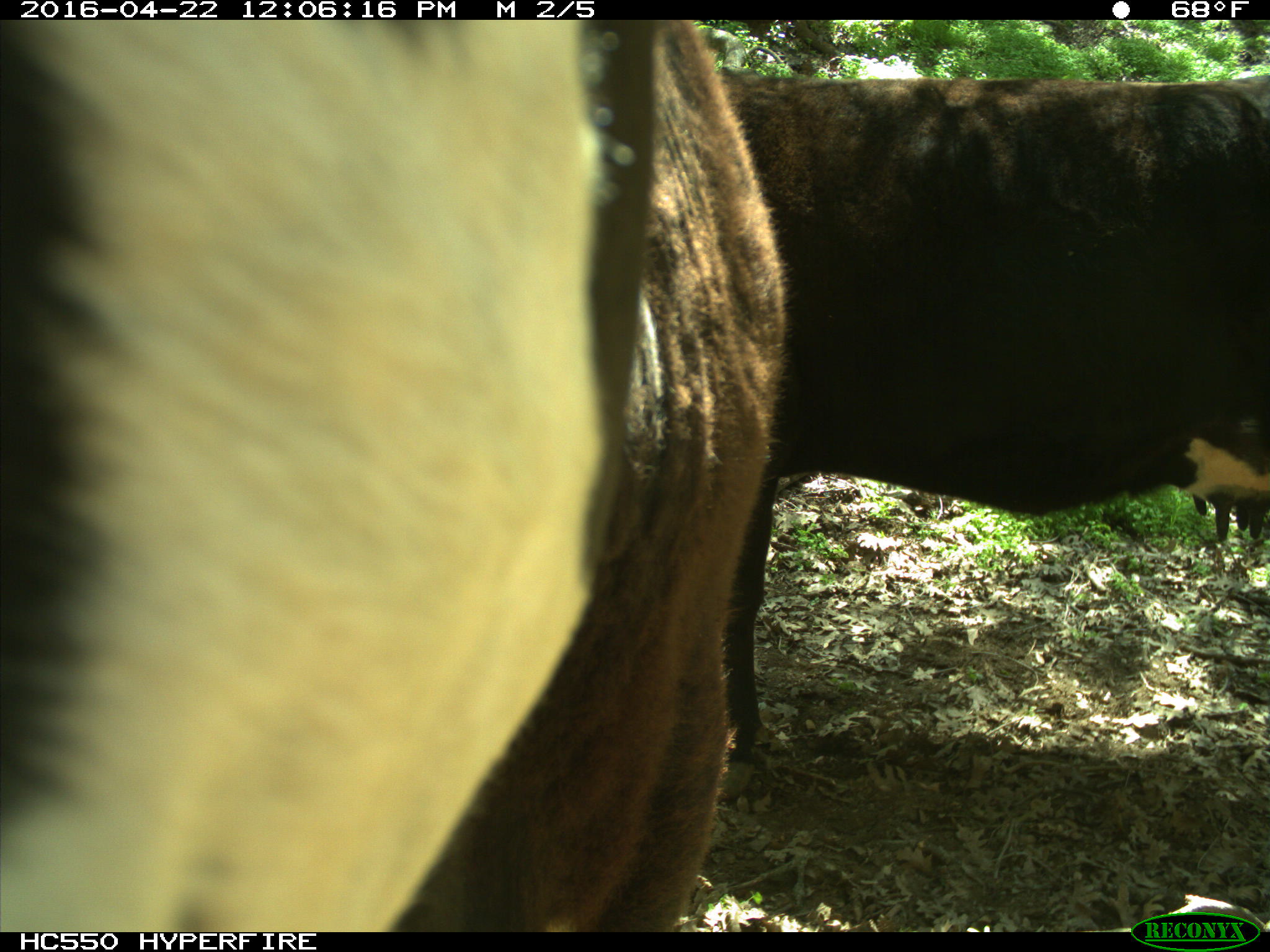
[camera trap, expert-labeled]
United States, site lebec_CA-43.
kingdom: Animalia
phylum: Chordata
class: Mammalia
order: Artiodactyla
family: Bovidae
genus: Bos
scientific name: Bos taurus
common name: domestic cow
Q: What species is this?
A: Bos taurus (domestic cow).